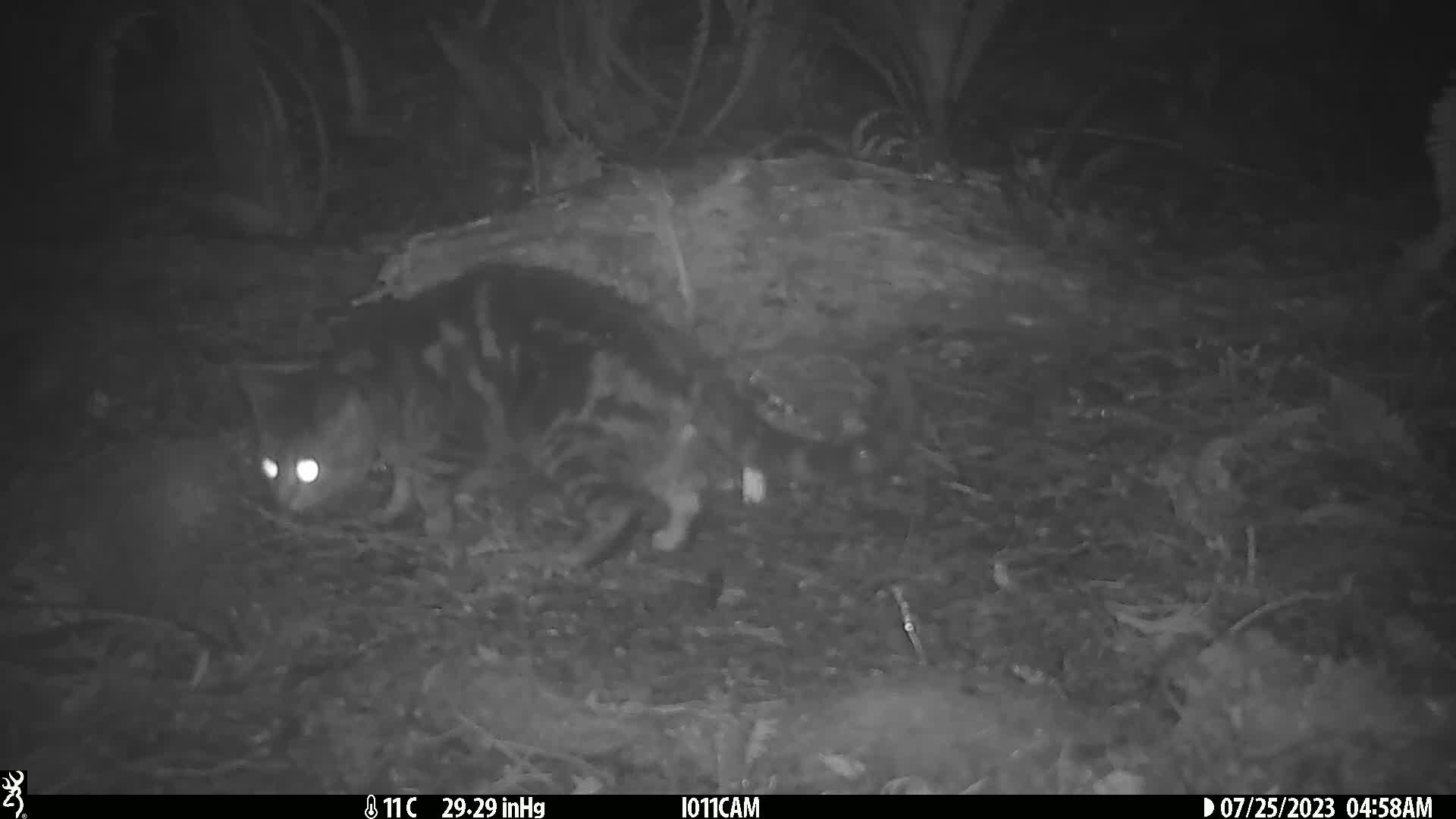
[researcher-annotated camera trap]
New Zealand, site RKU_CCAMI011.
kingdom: Animalia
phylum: Chordata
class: Mammalia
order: Carnivora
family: Felidae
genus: Felis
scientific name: Felis catus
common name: domestic cat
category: cat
Cat (domestic cat) (Felis catus).